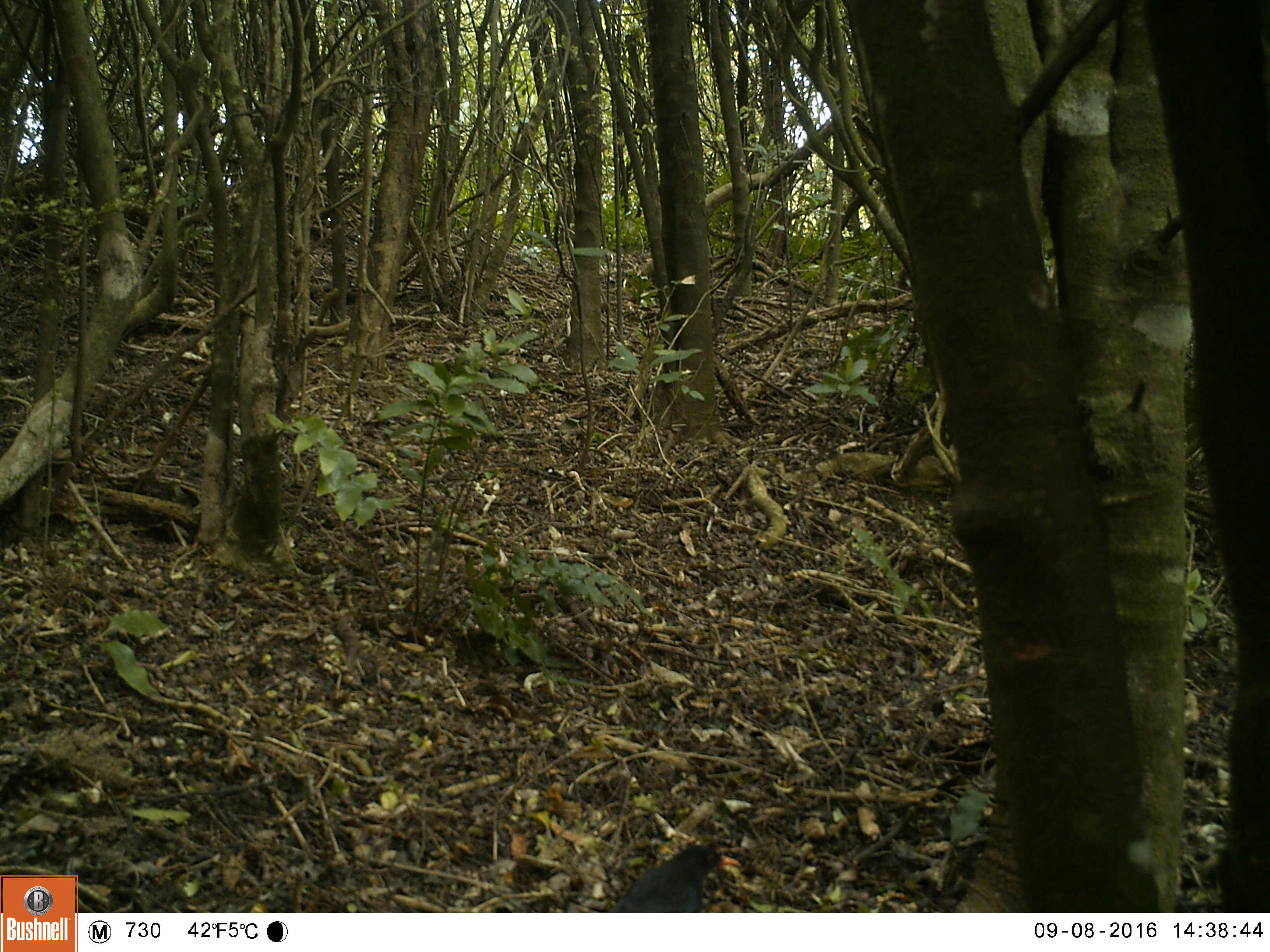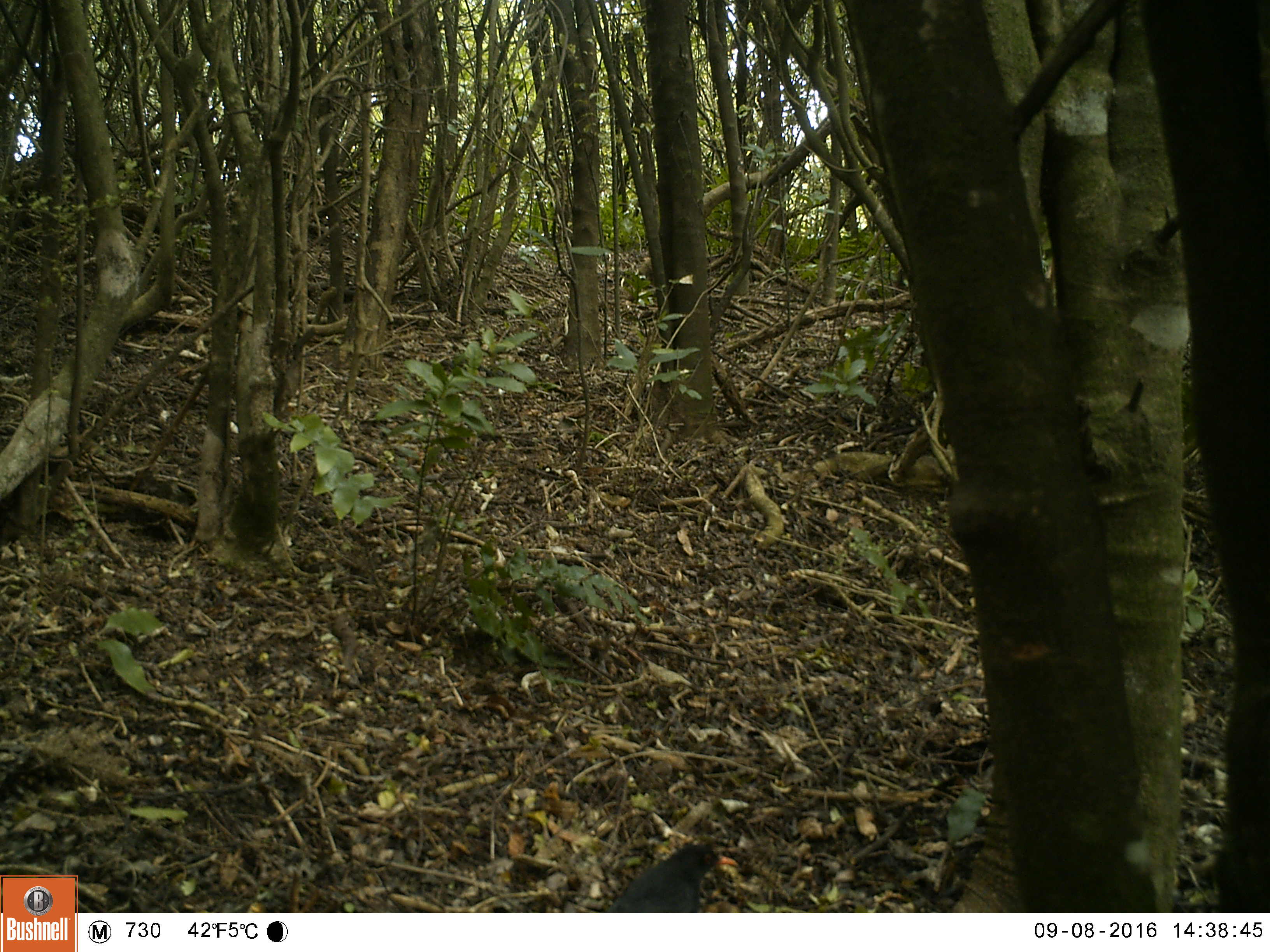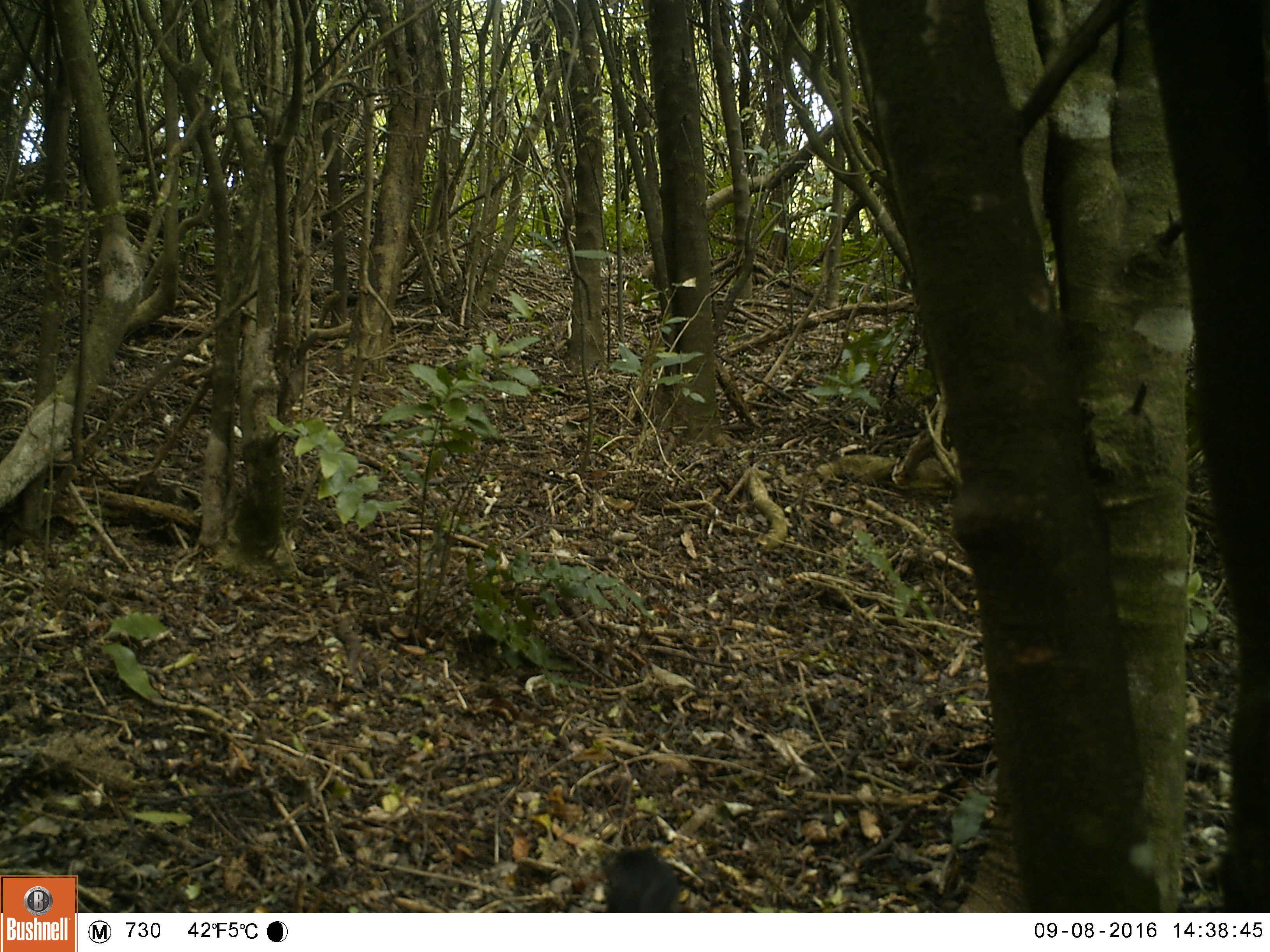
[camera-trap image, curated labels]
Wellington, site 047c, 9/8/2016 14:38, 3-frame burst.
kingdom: Animalia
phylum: Chordata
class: Aves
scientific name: Aves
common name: bird